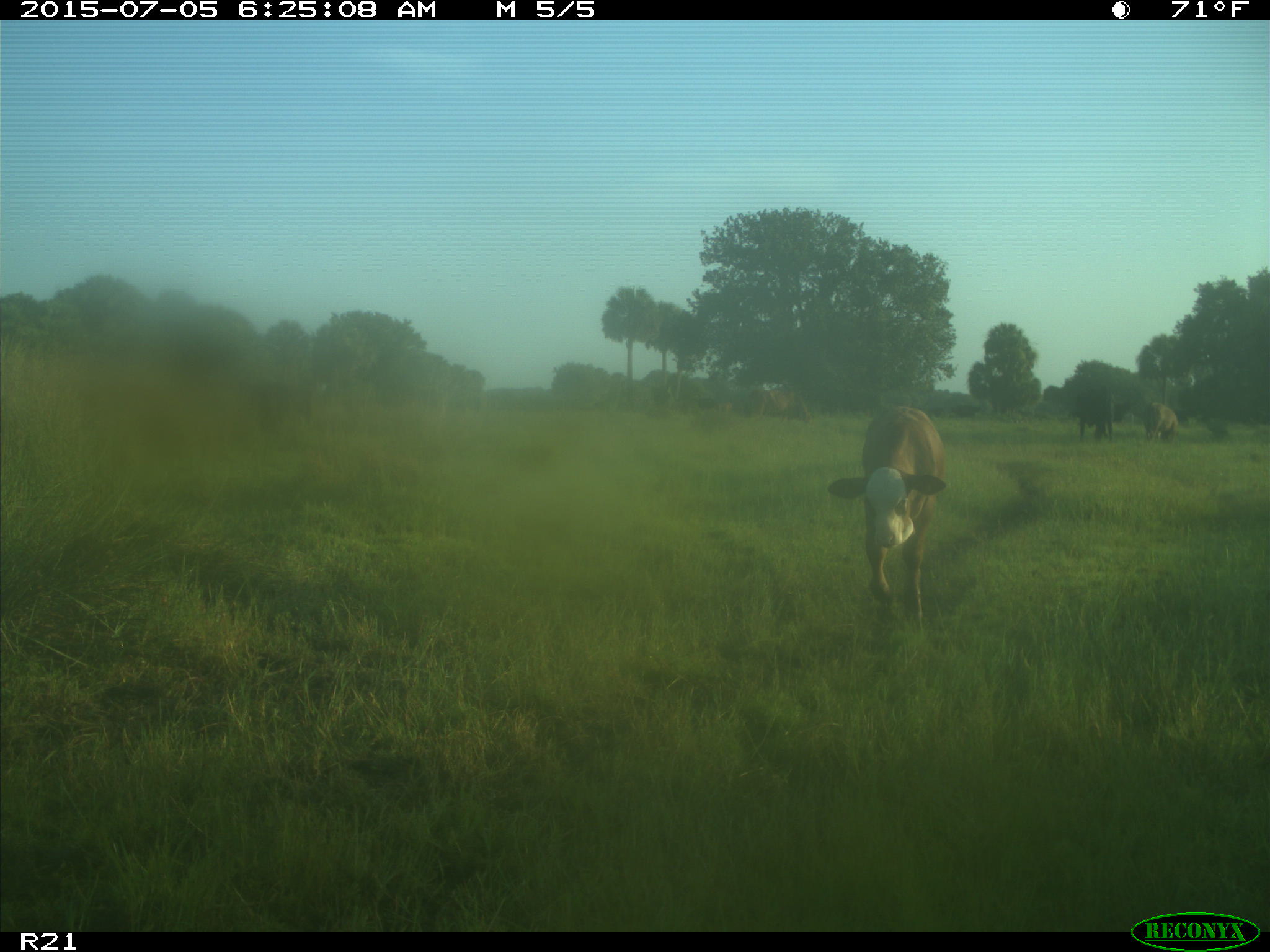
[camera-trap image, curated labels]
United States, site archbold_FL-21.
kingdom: Animalia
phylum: Chordata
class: Mammalia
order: Artiodactyla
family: Bovidae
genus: Bos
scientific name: Bos taurus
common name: domestic cow